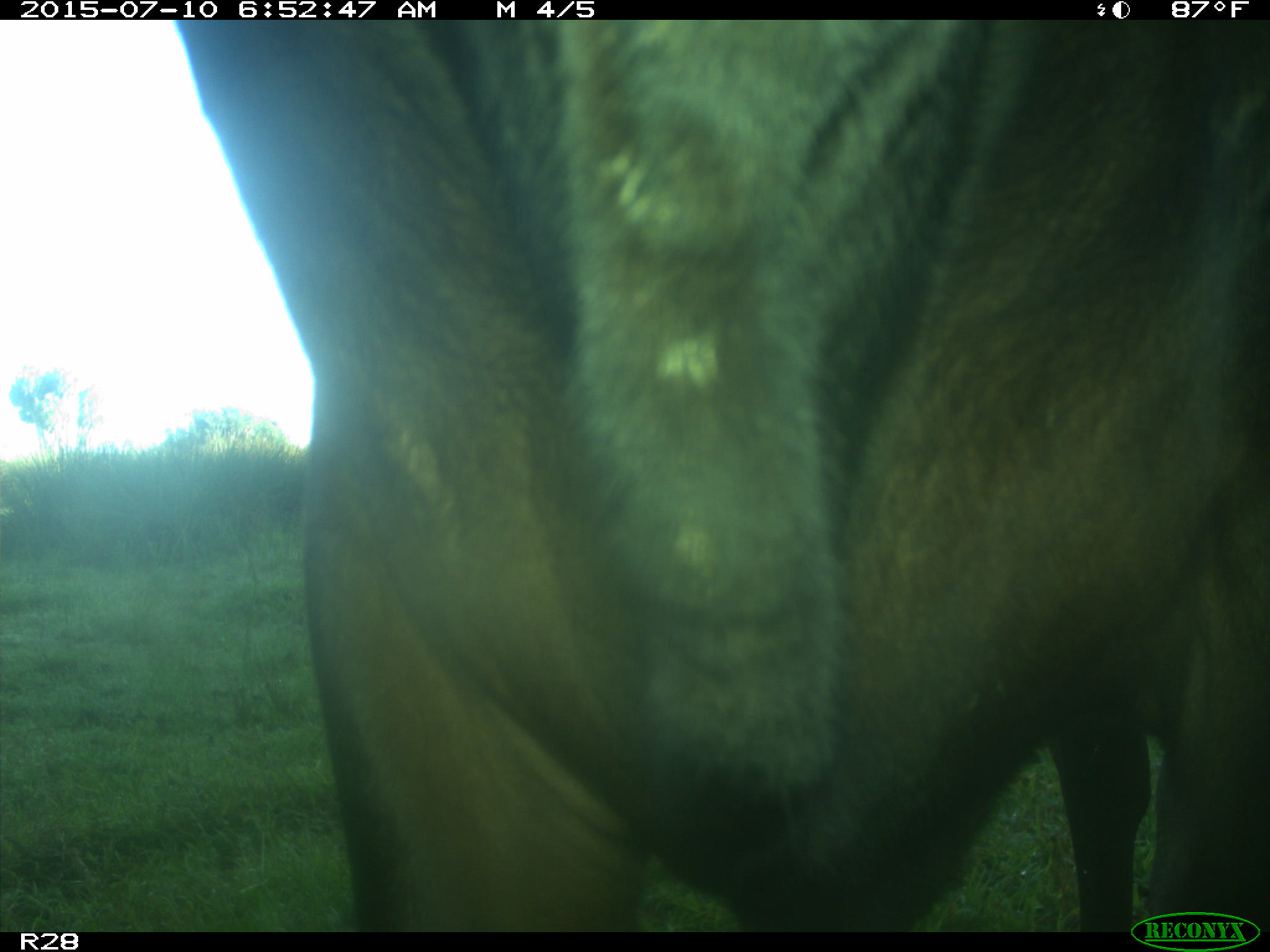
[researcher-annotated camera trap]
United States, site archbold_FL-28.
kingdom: Animalia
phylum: Chordata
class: Mammalia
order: Artiodactyla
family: Bovidae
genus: Bos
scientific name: Bos taurus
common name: domestic cow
Bos taurus (domestic cow).